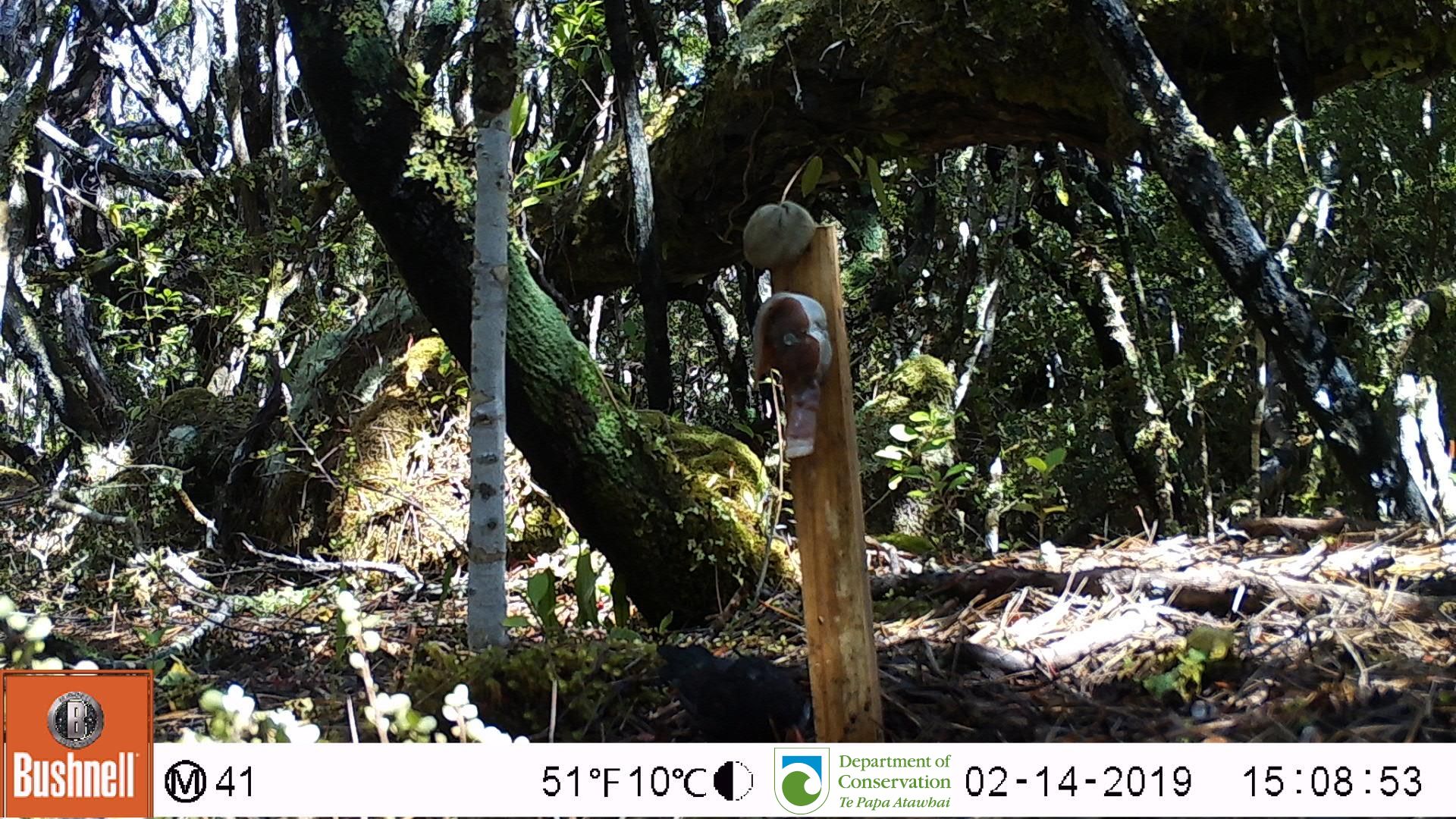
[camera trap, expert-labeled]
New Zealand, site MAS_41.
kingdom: Animalia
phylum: Chordata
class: Aves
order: Passeriformes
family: Turdidae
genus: Turdus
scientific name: Turdus merula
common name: eurasian blackbird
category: blackbird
Blackbird (eurasian blackbird) (Turdus merula).